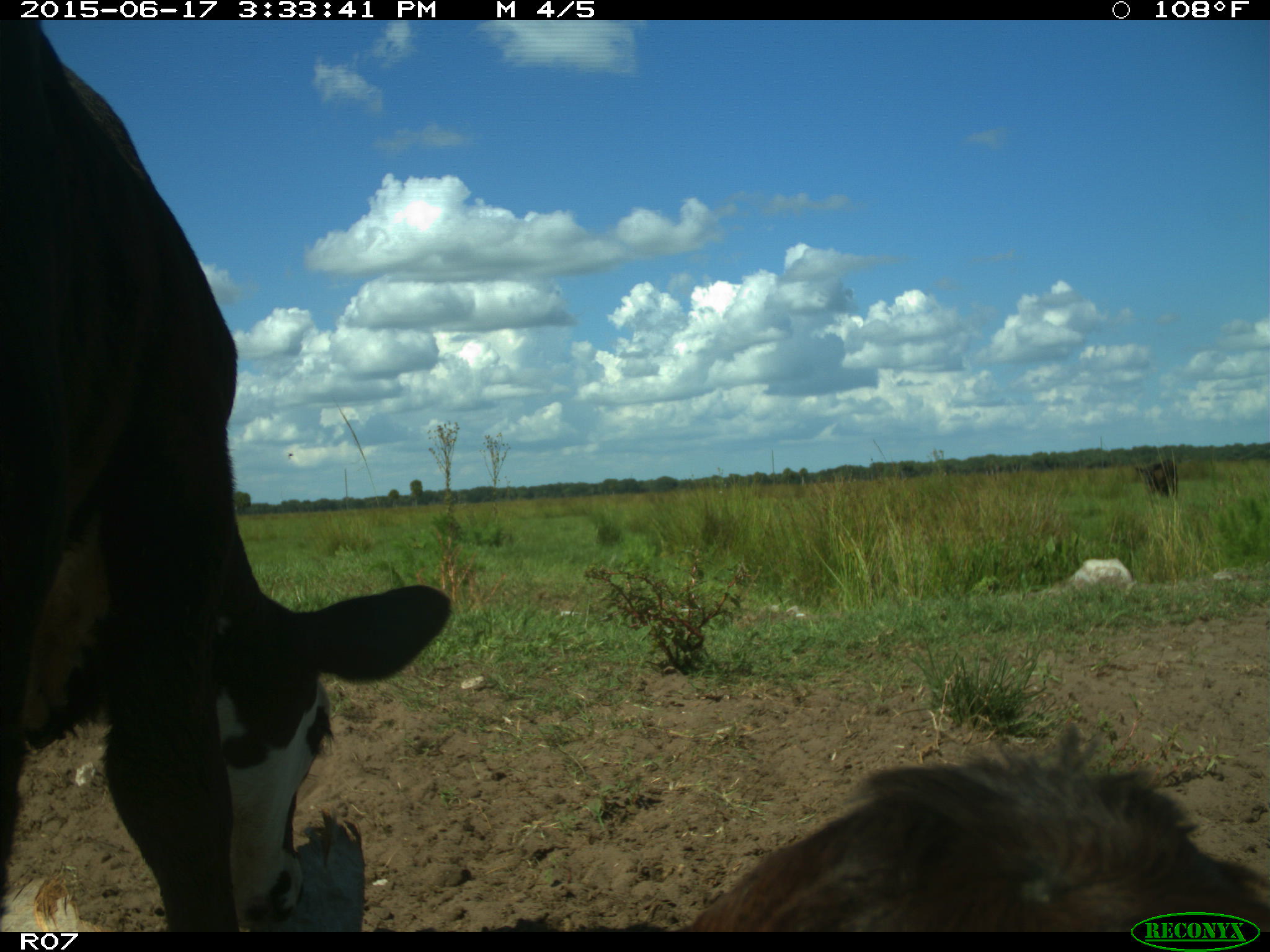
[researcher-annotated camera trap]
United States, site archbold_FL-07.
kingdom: Animalia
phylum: Chordata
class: Mammalia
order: Artiodactyla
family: Bovidae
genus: Bos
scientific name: Bos taurus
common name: domestic cow